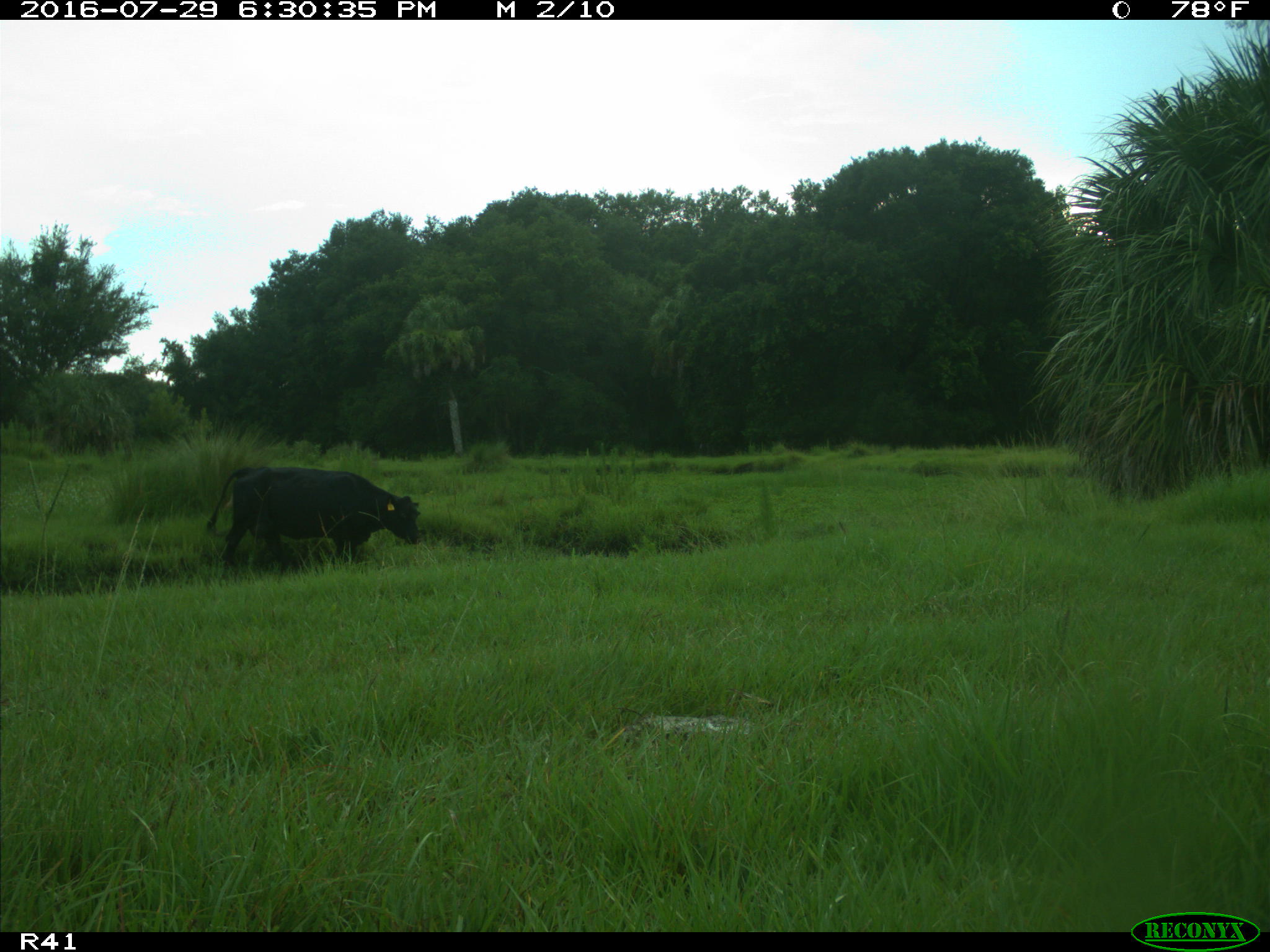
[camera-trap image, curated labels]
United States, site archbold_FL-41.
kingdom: Animalia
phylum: Chordata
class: Mammalia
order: Artiodactyla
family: Bovidae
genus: Bos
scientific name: Bos taurus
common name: domestic cow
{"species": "Bos taurus (domestic cow)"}